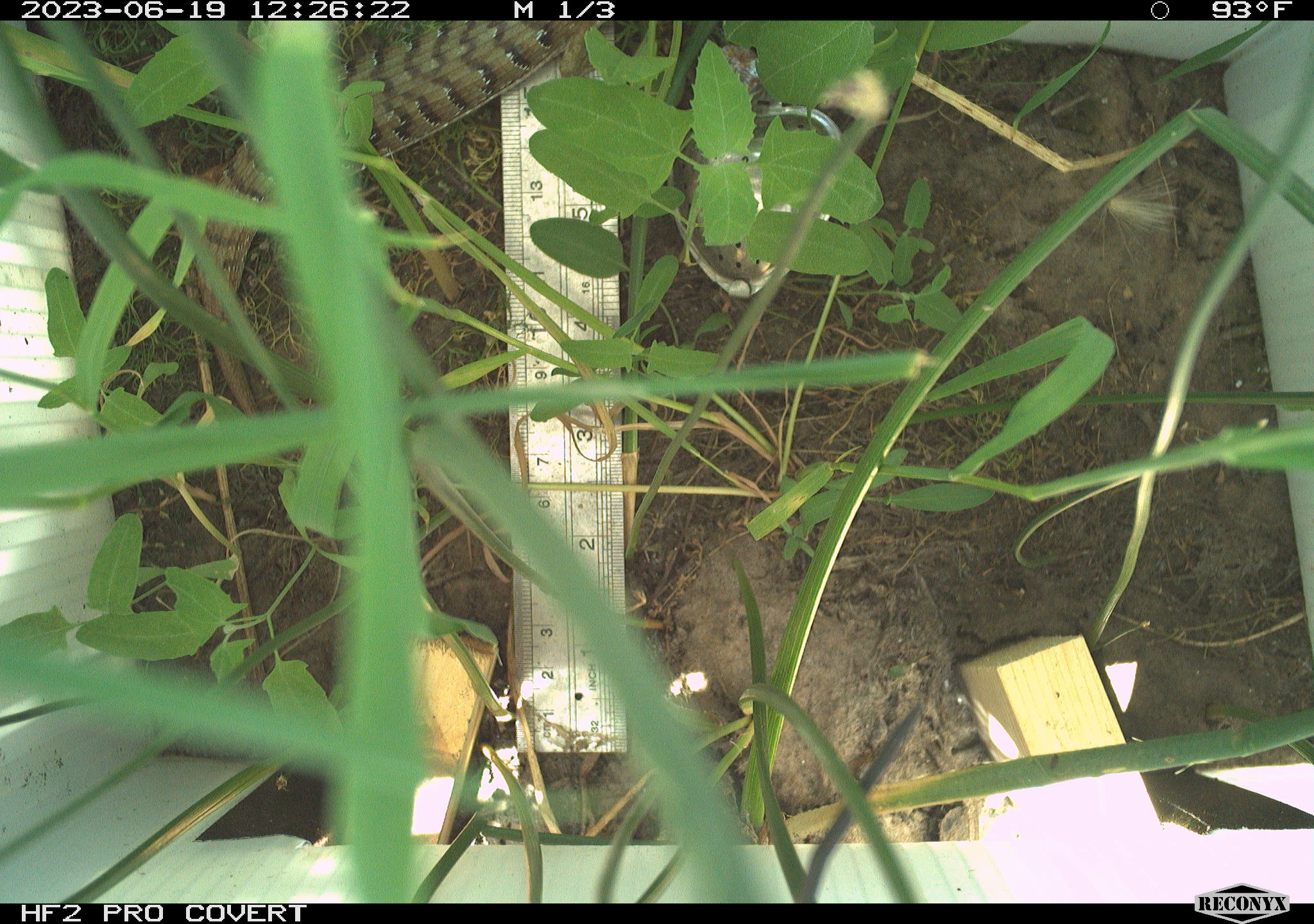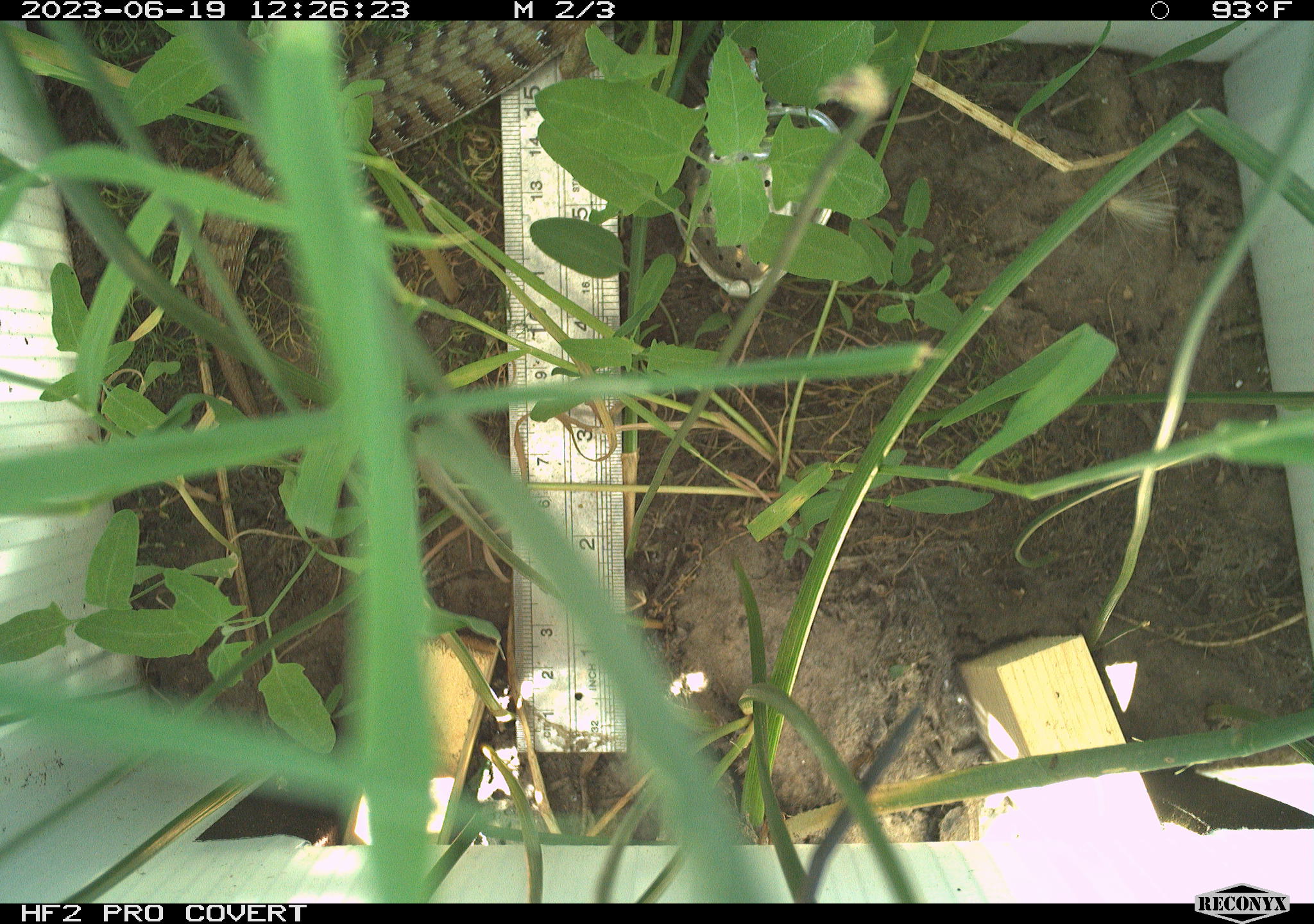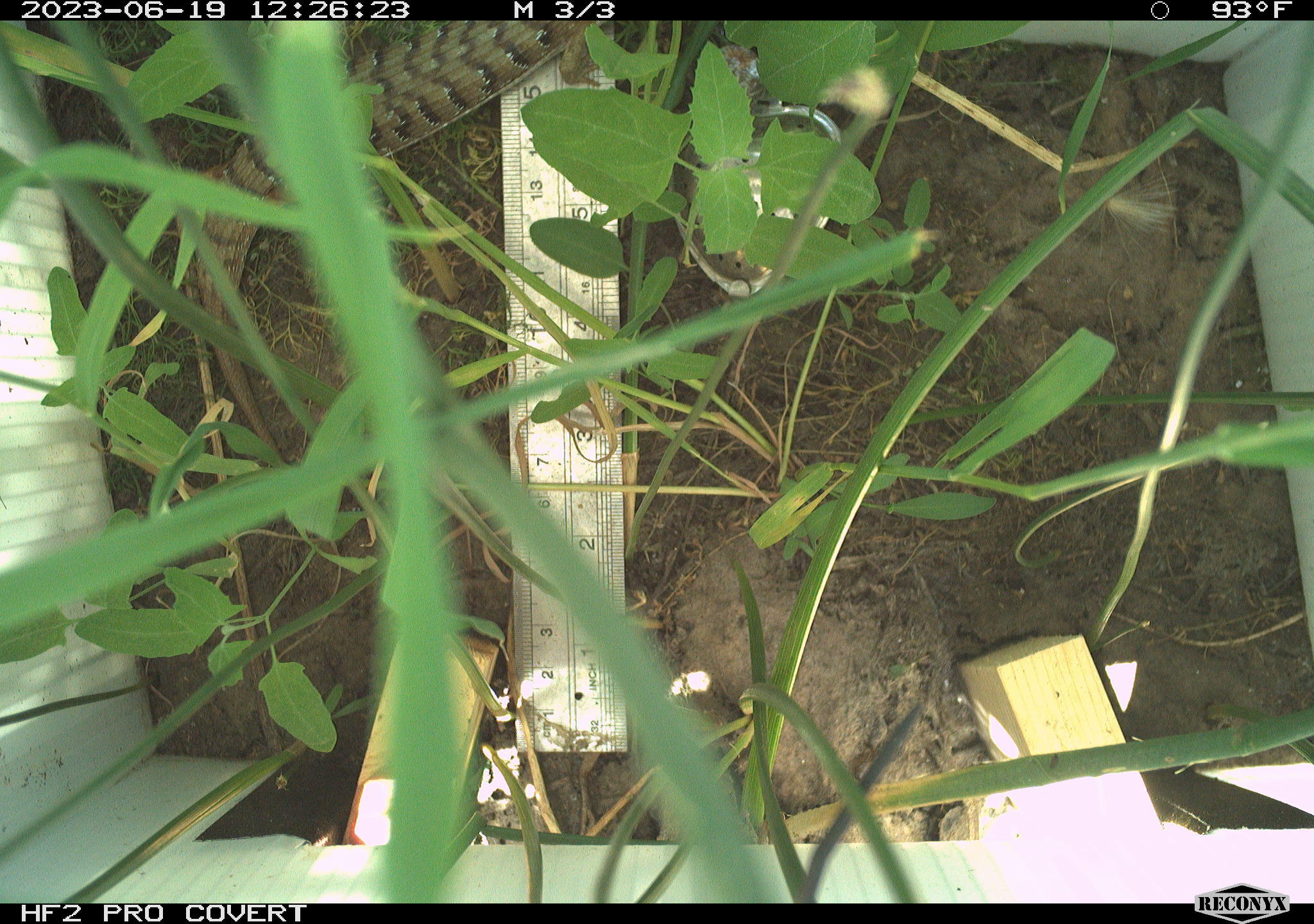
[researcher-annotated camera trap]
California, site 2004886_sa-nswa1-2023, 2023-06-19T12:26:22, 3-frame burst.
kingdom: Animalia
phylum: Chordata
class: Reptilia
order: Squamata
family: Anguidae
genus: Elgaria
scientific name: Elgaria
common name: alligator lizards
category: elgaria species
Elgaria species (alligator lizards) (Elgaria).